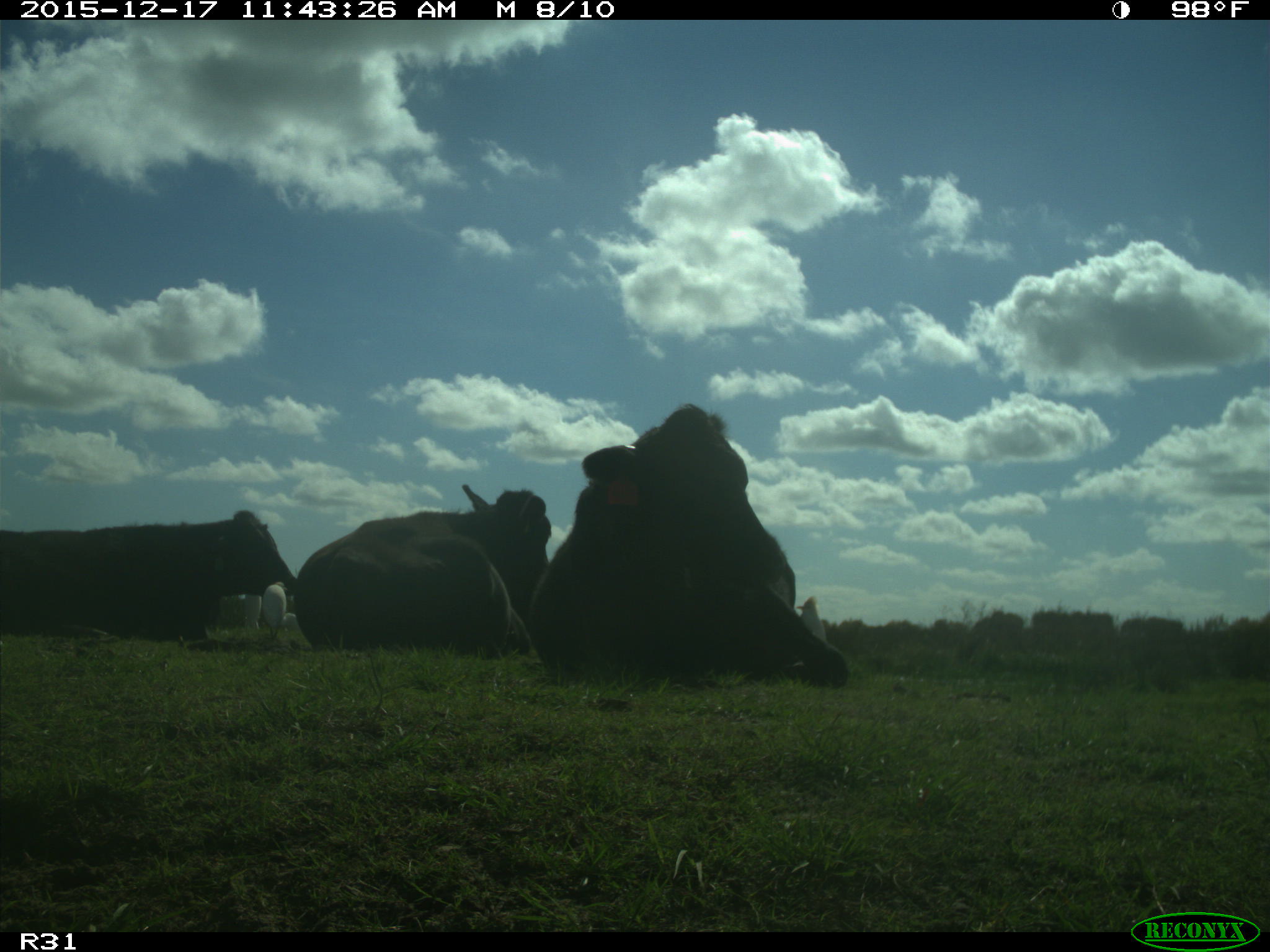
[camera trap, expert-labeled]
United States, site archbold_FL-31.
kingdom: Animalia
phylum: Chordata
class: Mammalia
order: Artiodactyla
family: Bovidae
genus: Bos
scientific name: Bos taurus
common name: domestic cow